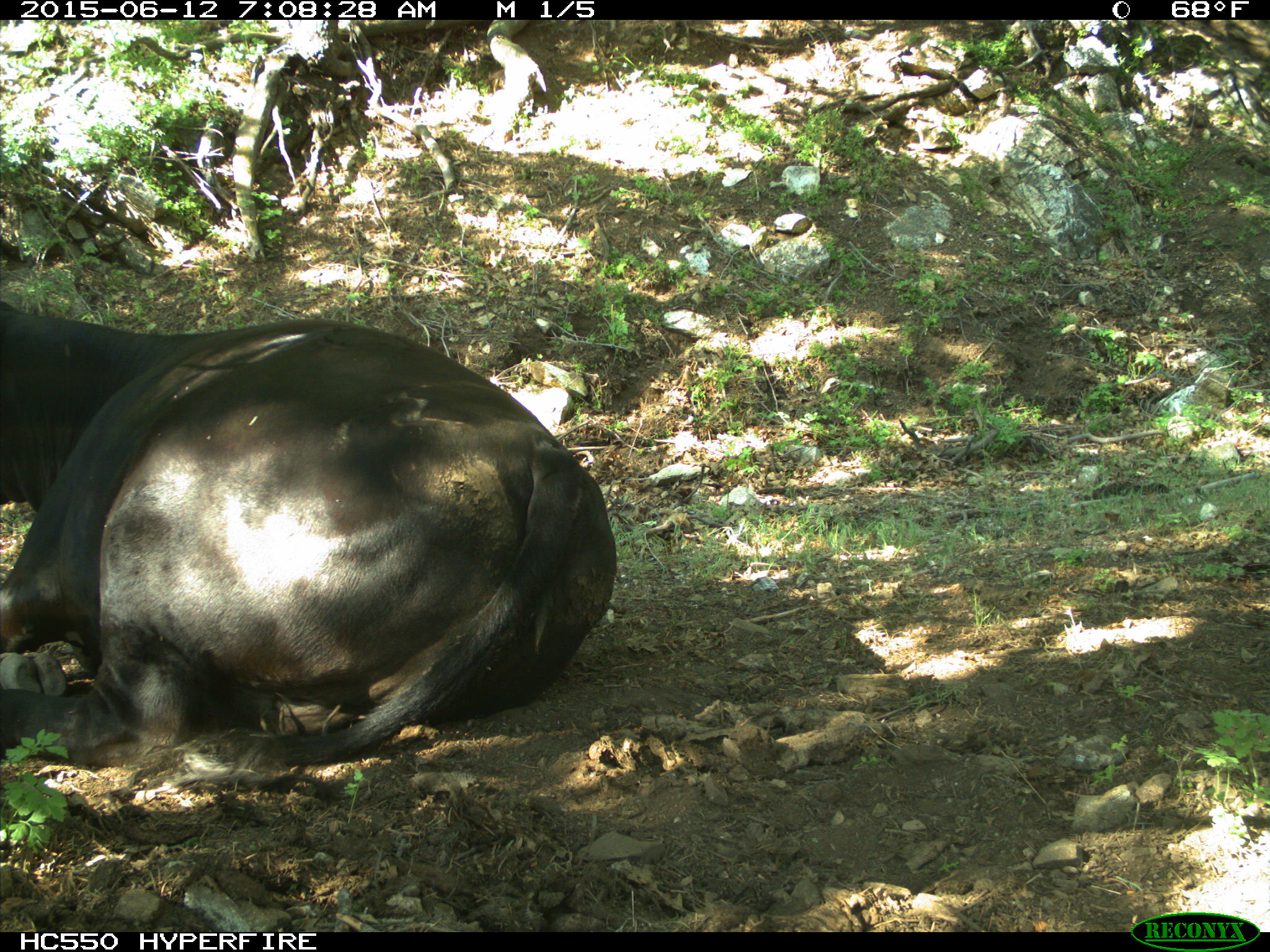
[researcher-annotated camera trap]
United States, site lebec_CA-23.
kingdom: Animalia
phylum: Chordata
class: Mammalia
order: Artiodactyla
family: Bovidae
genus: Bos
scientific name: Bos taurus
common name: domestic cow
Bos taurus (domestic cow).